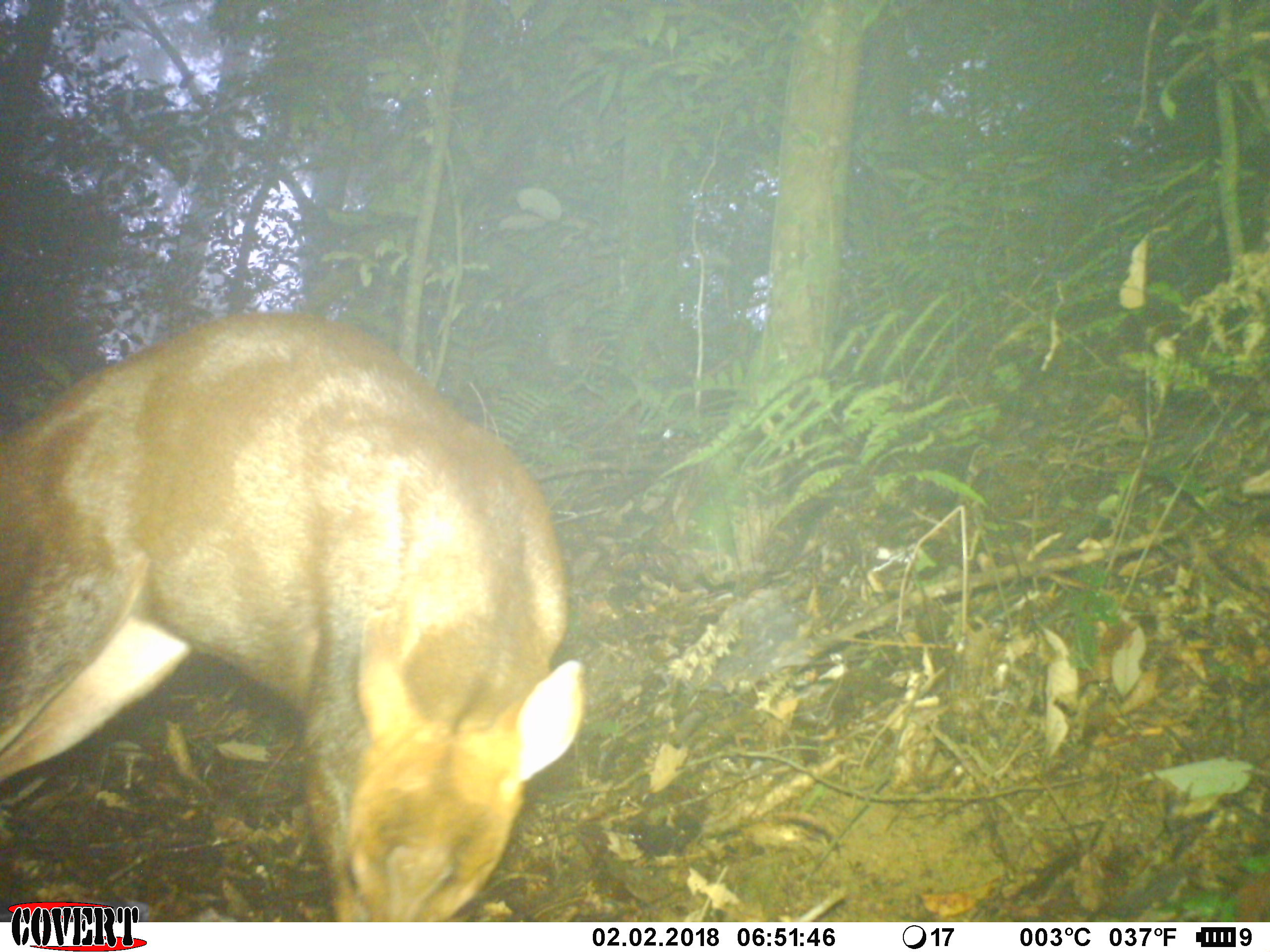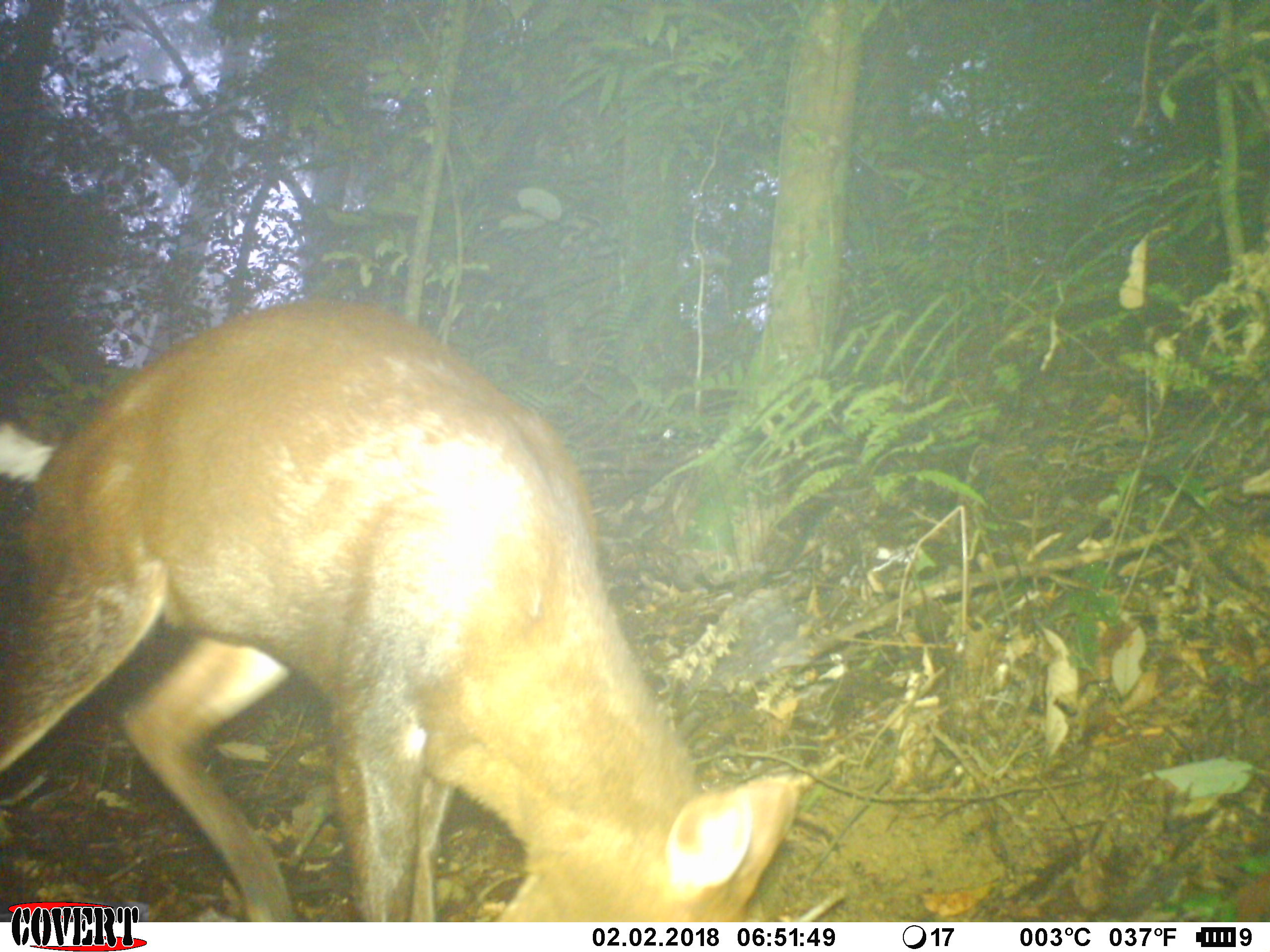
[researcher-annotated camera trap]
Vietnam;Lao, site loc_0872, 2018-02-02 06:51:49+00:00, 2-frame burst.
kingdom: Animalia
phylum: Chordata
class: Mammalia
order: Artiodactyla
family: Cervidae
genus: Muntiacus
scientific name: Muntiacus rooseveltorum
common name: roosevelt's muntjac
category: roosevelts muntjac group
Roosevelts muntjac group (roosevelt's muntjac) (Muntiacus rooseveltorum). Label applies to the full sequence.